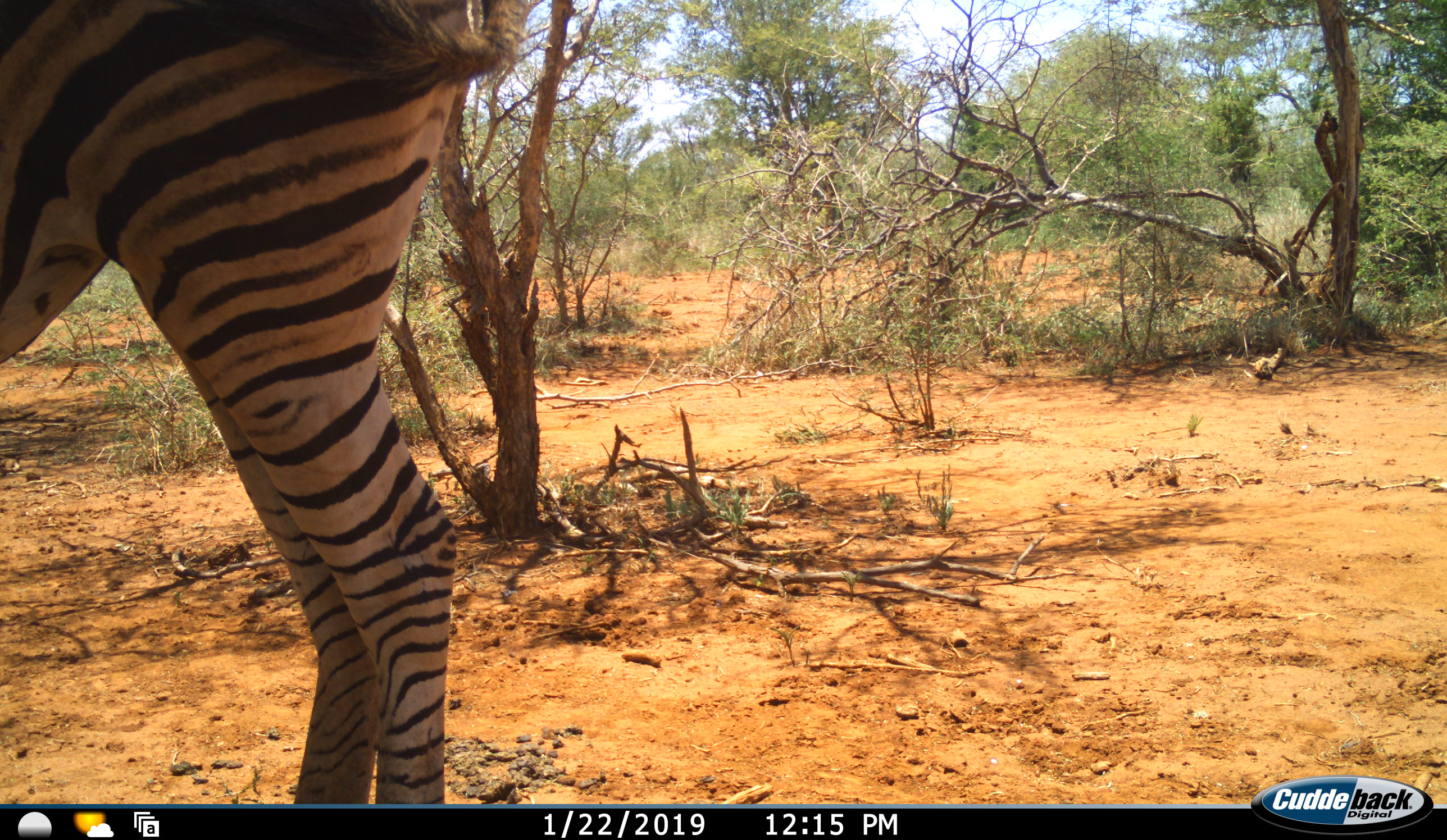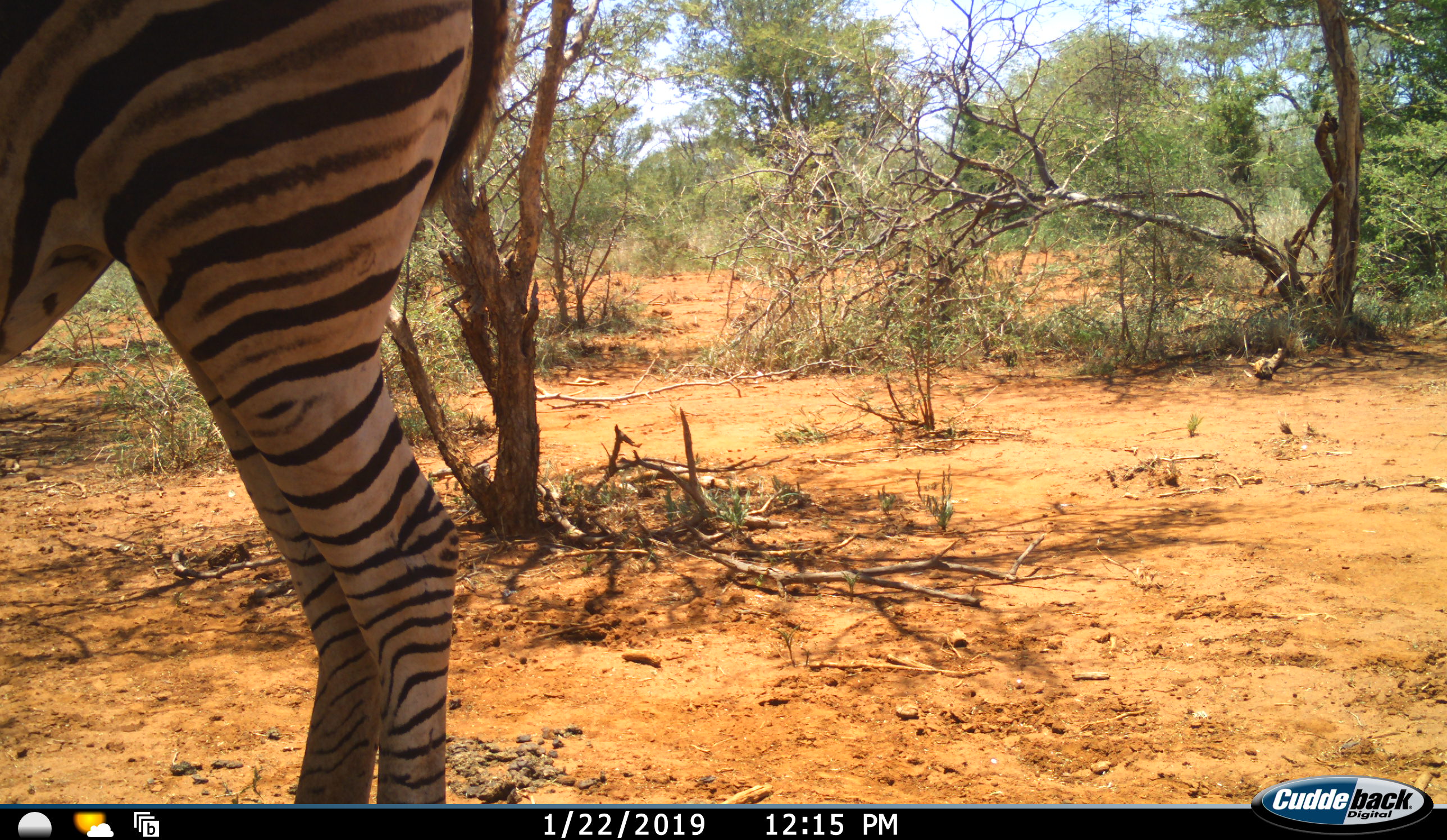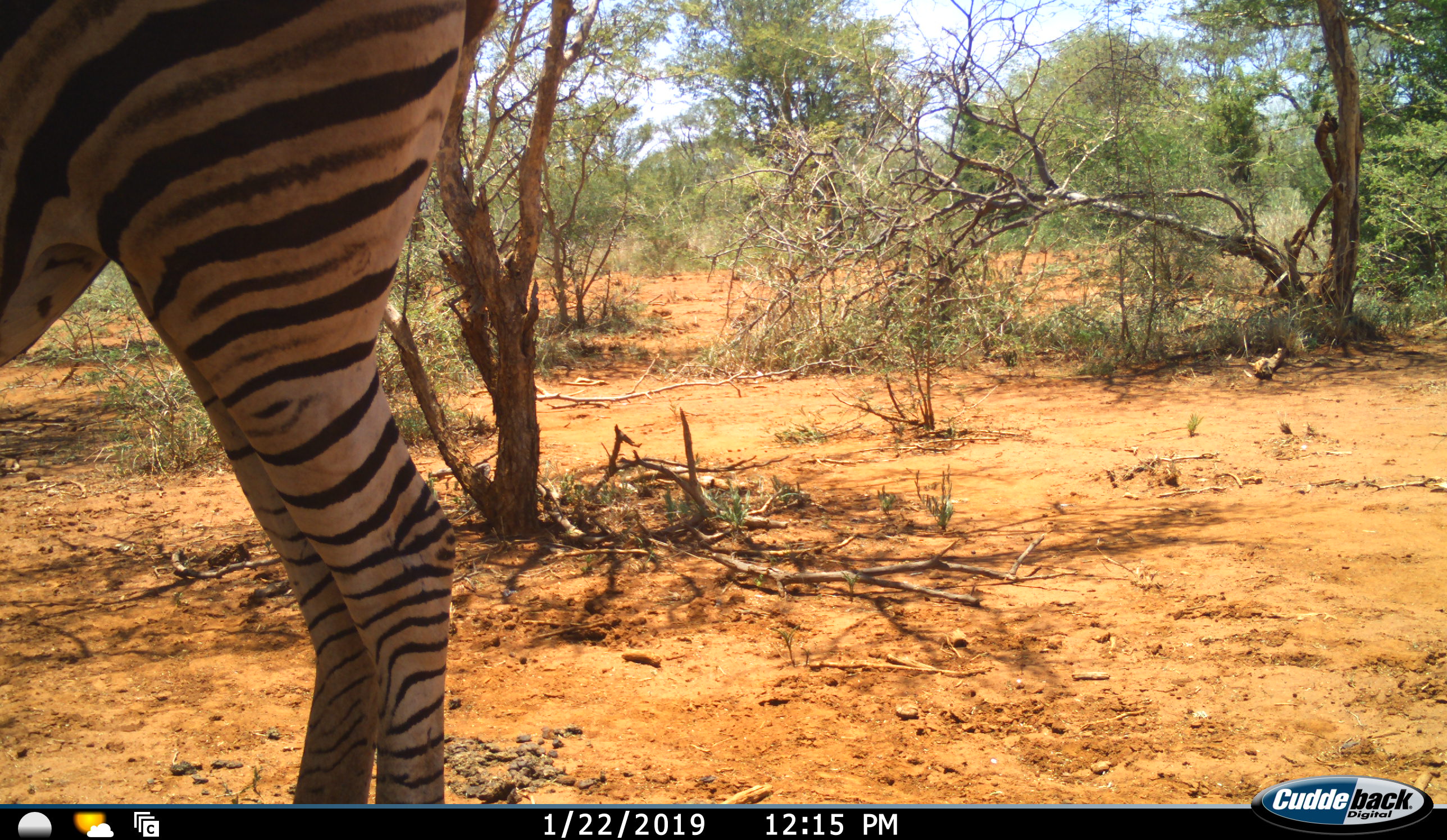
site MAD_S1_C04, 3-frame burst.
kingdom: Animalia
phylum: Chordata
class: Mammalia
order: Perissodactyla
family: Equidae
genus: Equus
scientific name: Equus quagga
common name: plains zebra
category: zebraplains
Zebraplains (plains zebra) (Equus quagga), count 1. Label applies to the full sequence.